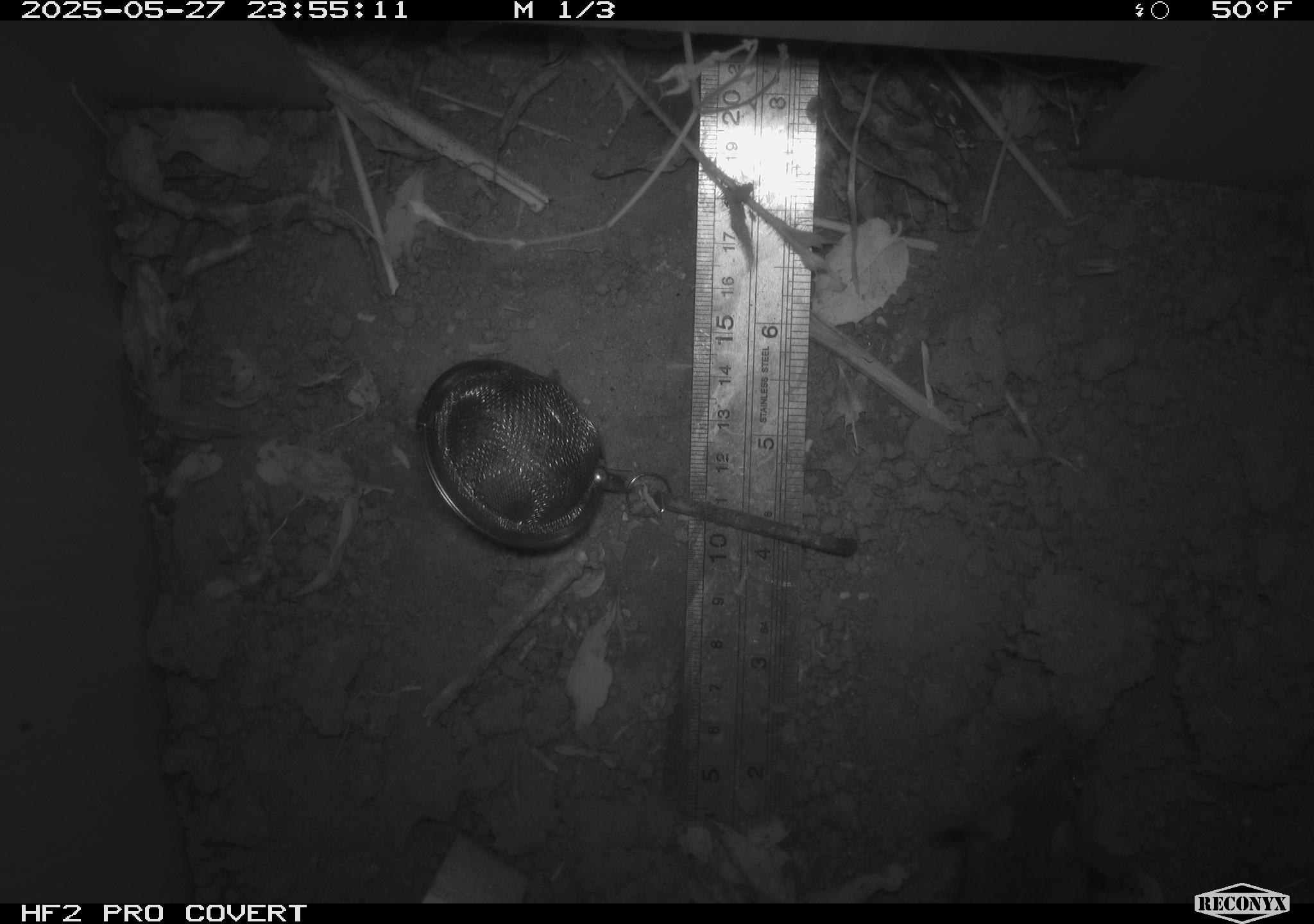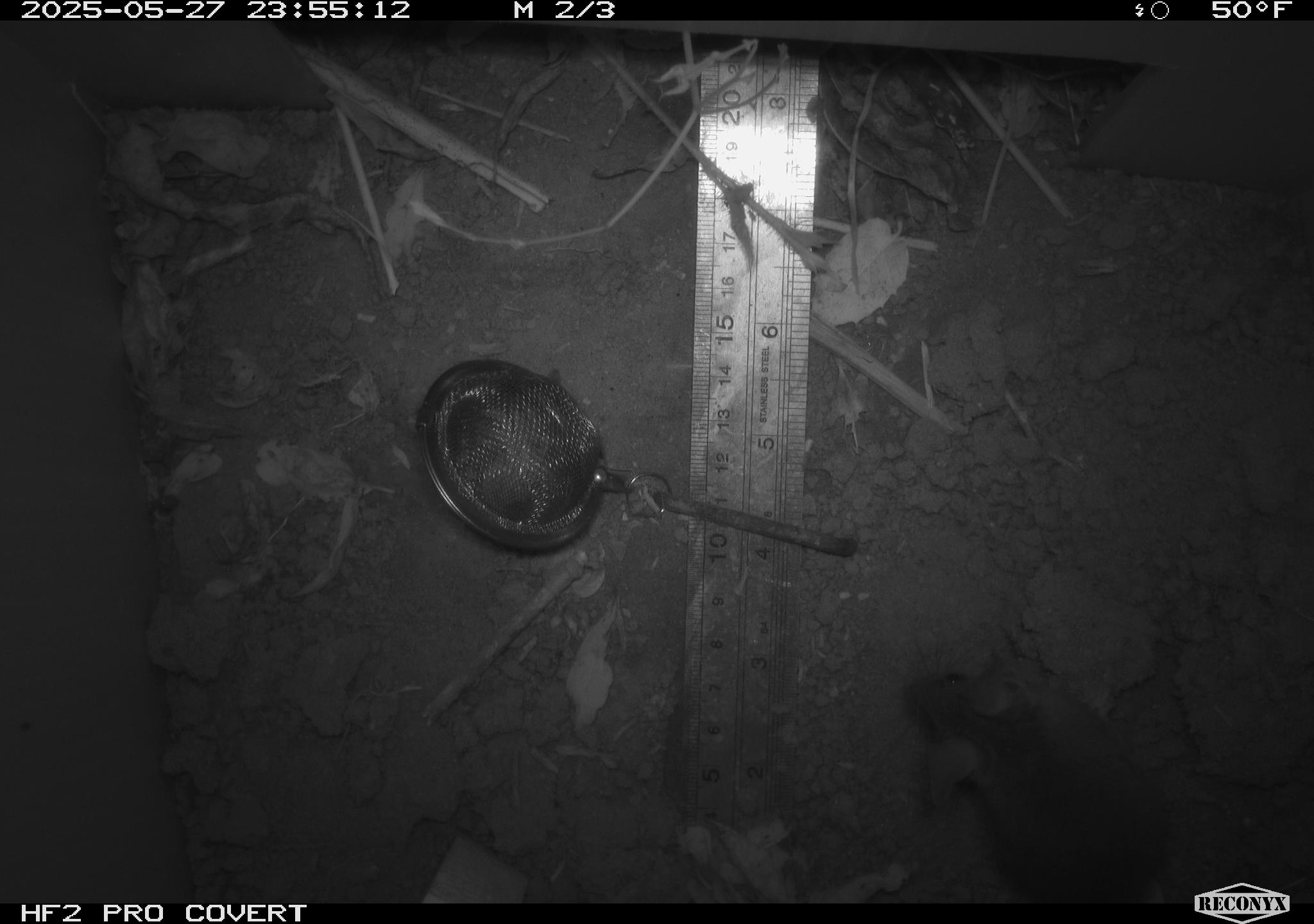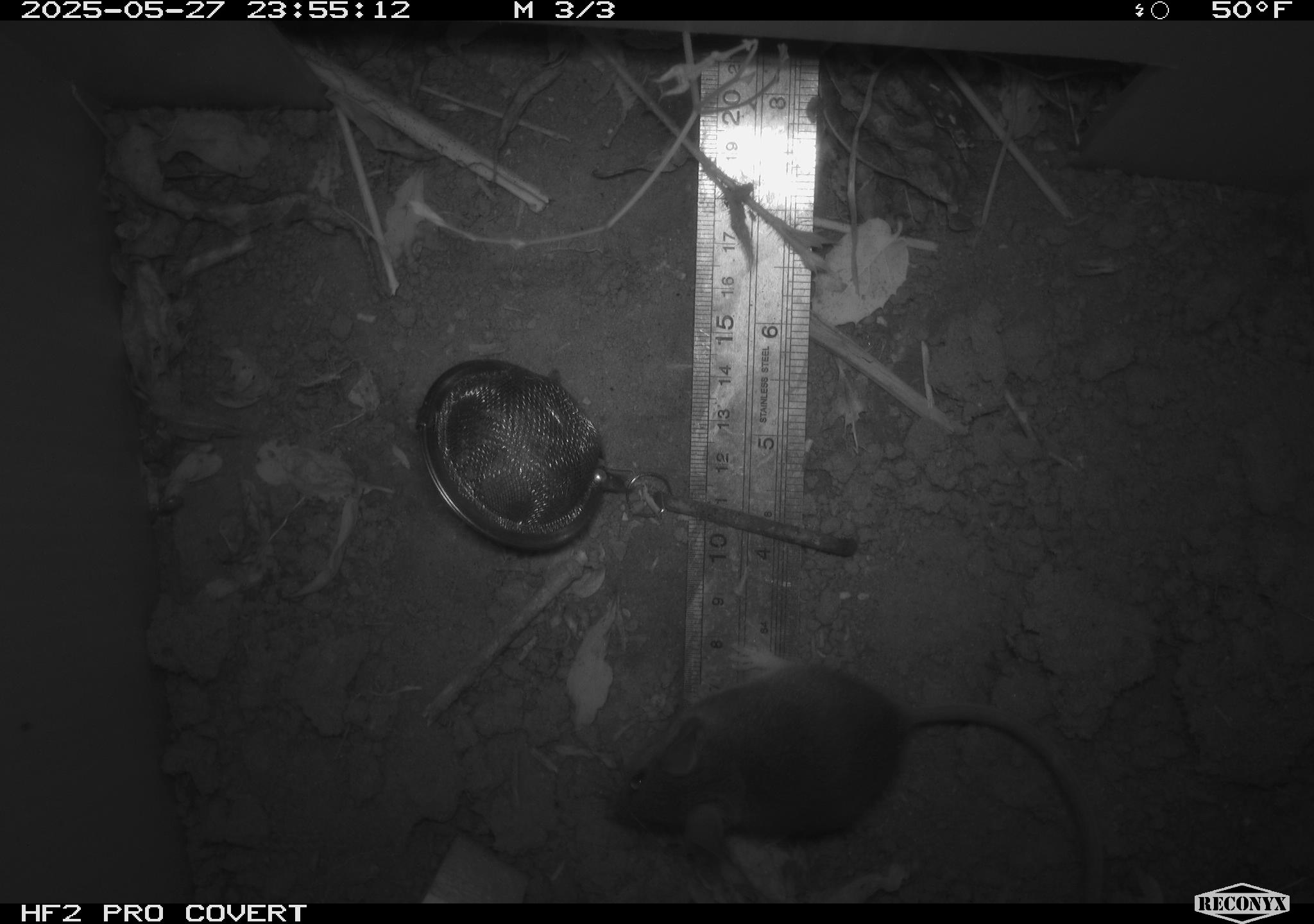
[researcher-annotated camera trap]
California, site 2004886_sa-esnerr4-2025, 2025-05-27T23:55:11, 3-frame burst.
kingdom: Animalia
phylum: Chordata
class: Mammalia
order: Rodentia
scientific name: Rodentia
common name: rodent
Rodent (Rodentia).